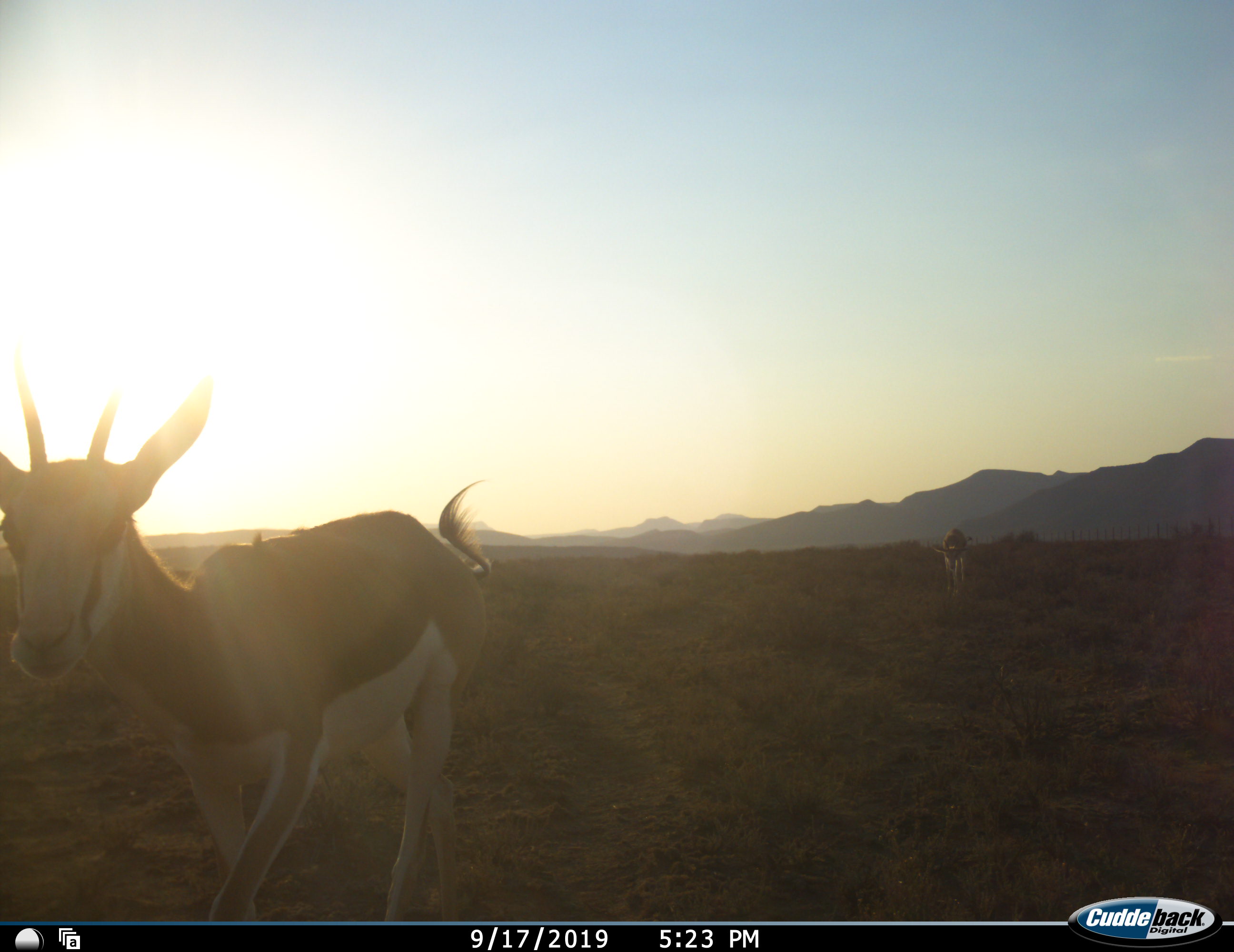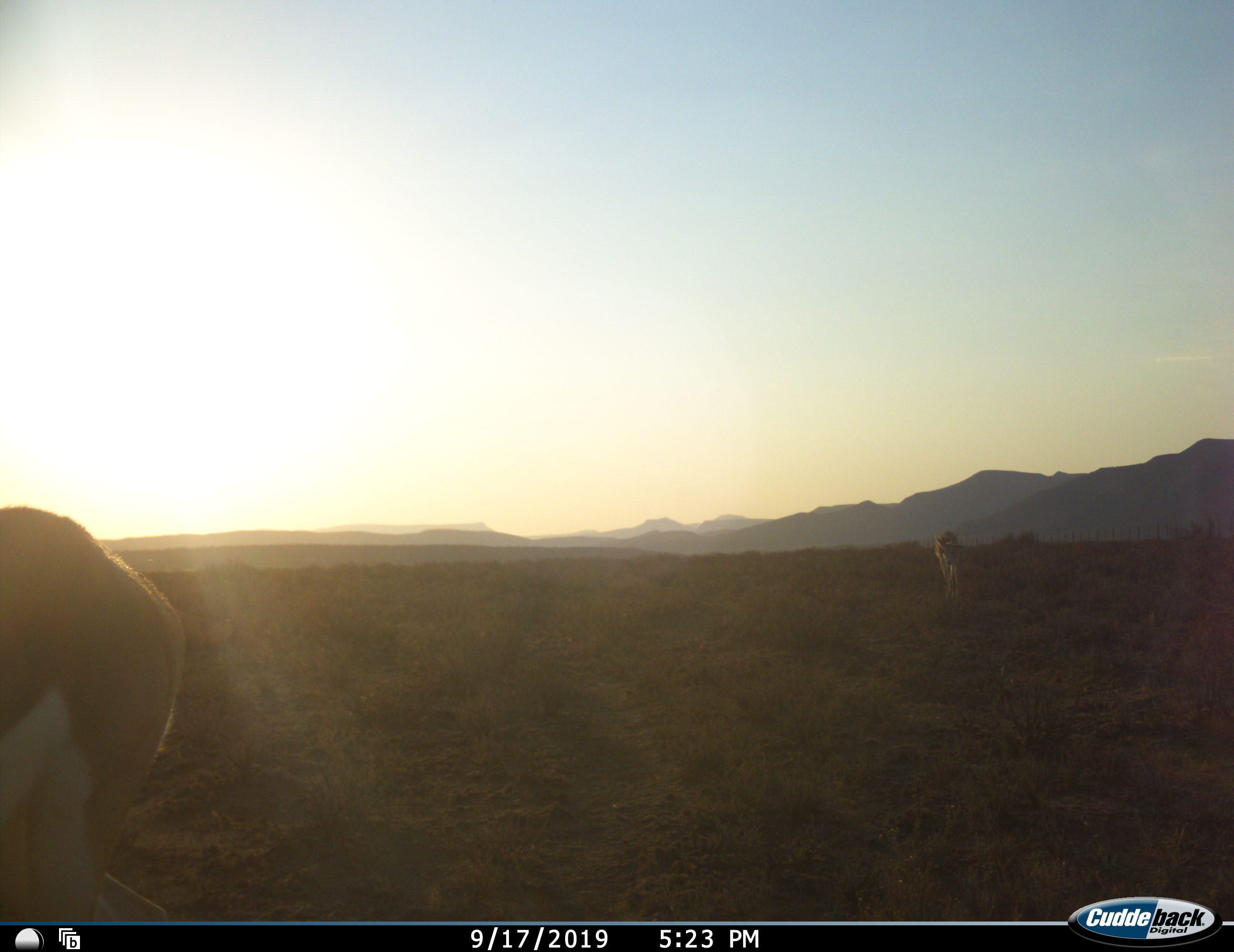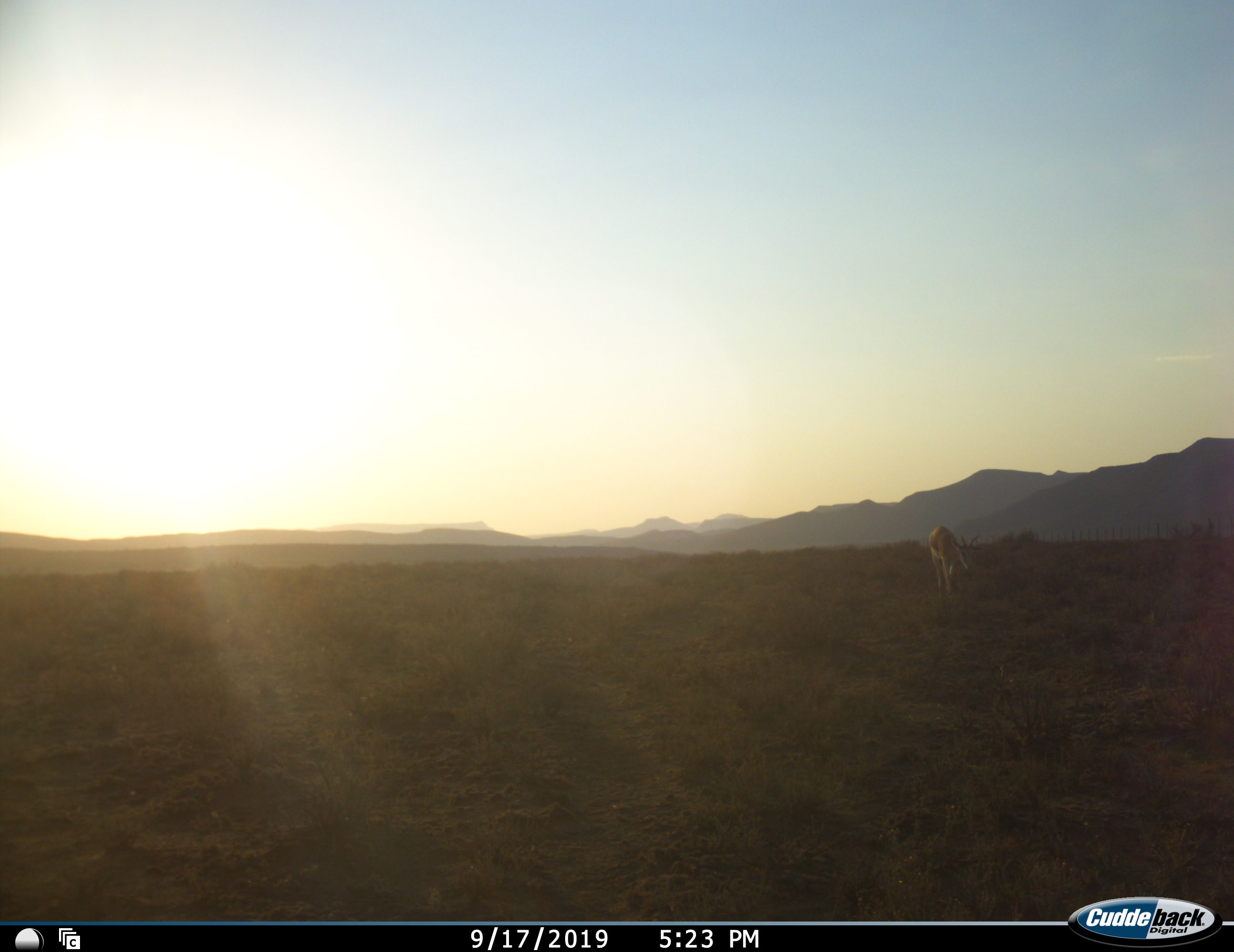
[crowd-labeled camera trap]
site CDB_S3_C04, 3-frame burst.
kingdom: Animalia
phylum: Chordata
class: Mammalia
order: Artiodactyla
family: Bovidae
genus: Antidorcas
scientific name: Antidorcas marsupialis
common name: springbok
Springbok (Antidorcas marsupialis), count 2. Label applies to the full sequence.